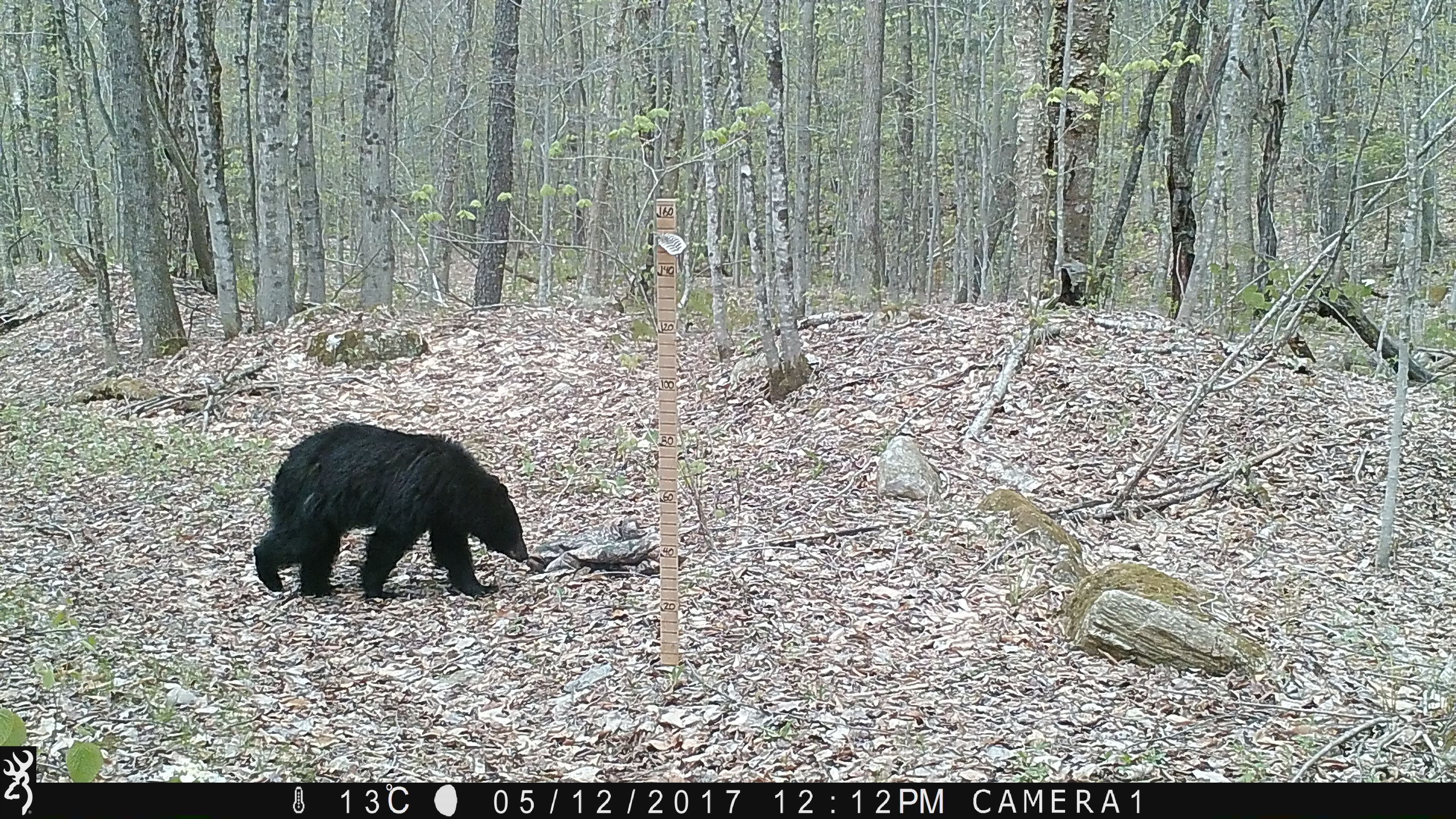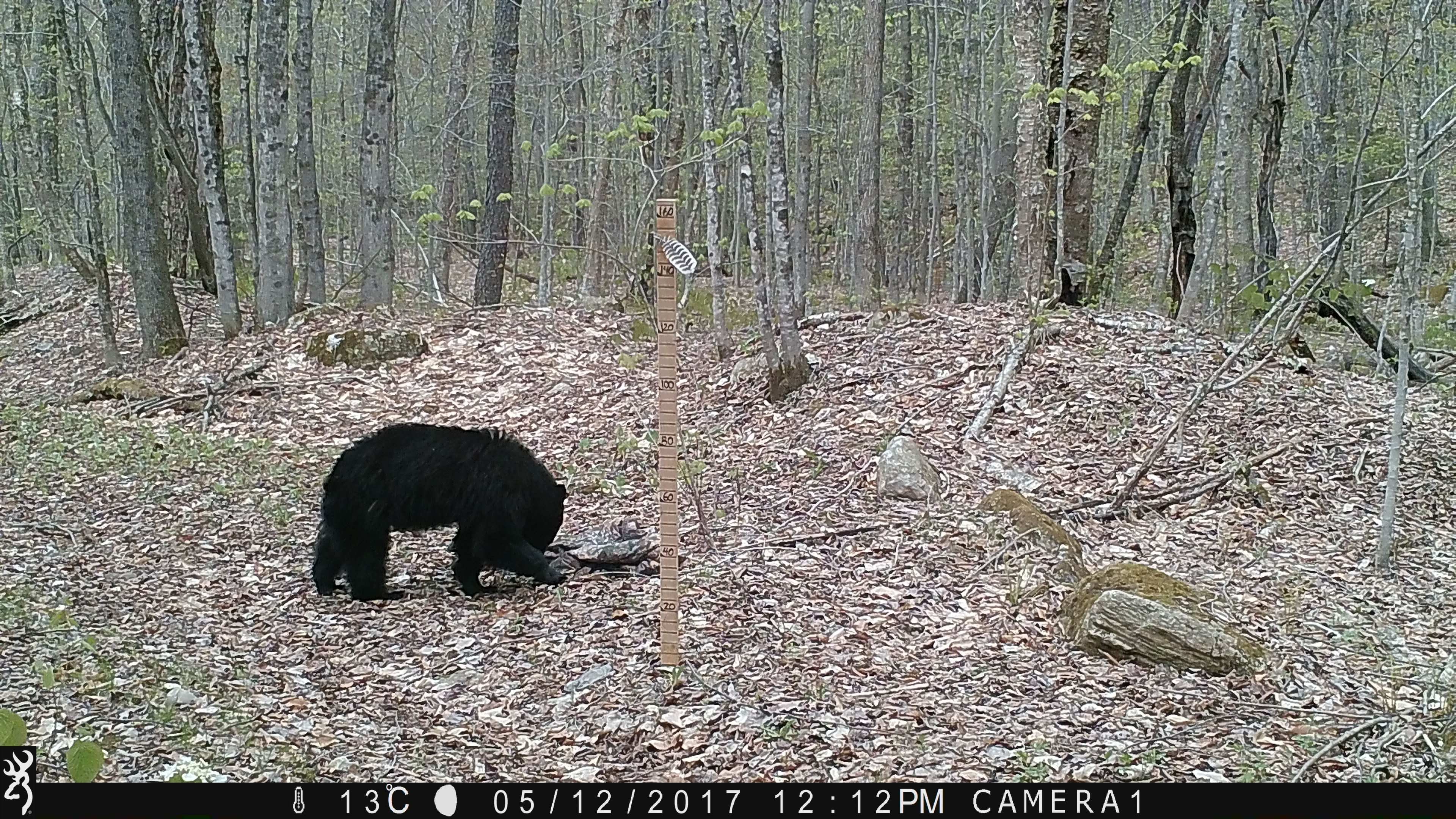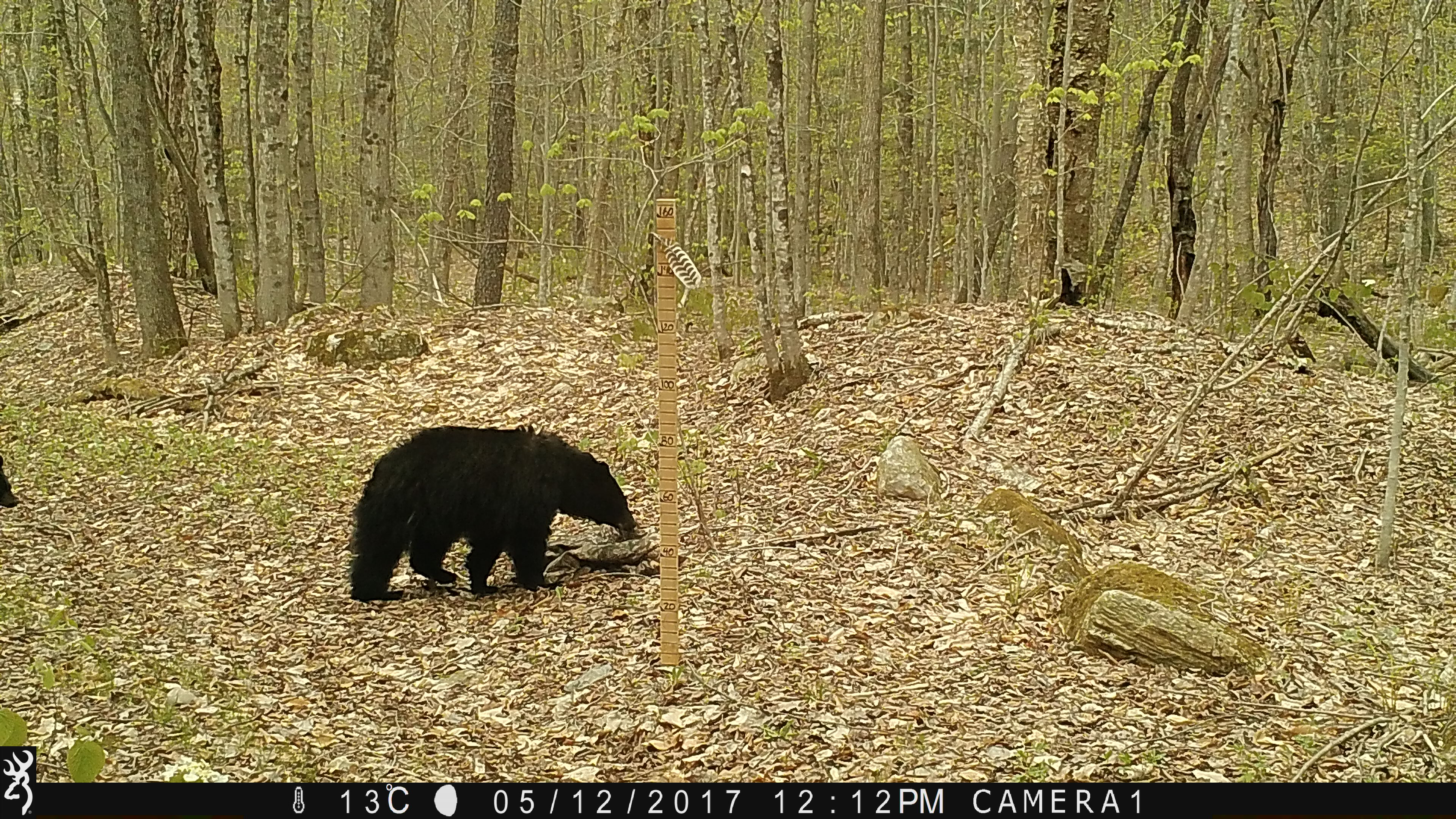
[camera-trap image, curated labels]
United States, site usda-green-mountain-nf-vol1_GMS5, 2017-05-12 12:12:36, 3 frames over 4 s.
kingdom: Animalia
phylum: Chordata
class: Mammalia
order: Carnivora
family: Ursidae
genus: Ursus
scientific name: Ursus americanus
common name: black bear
Black bear (Ursus americanus).